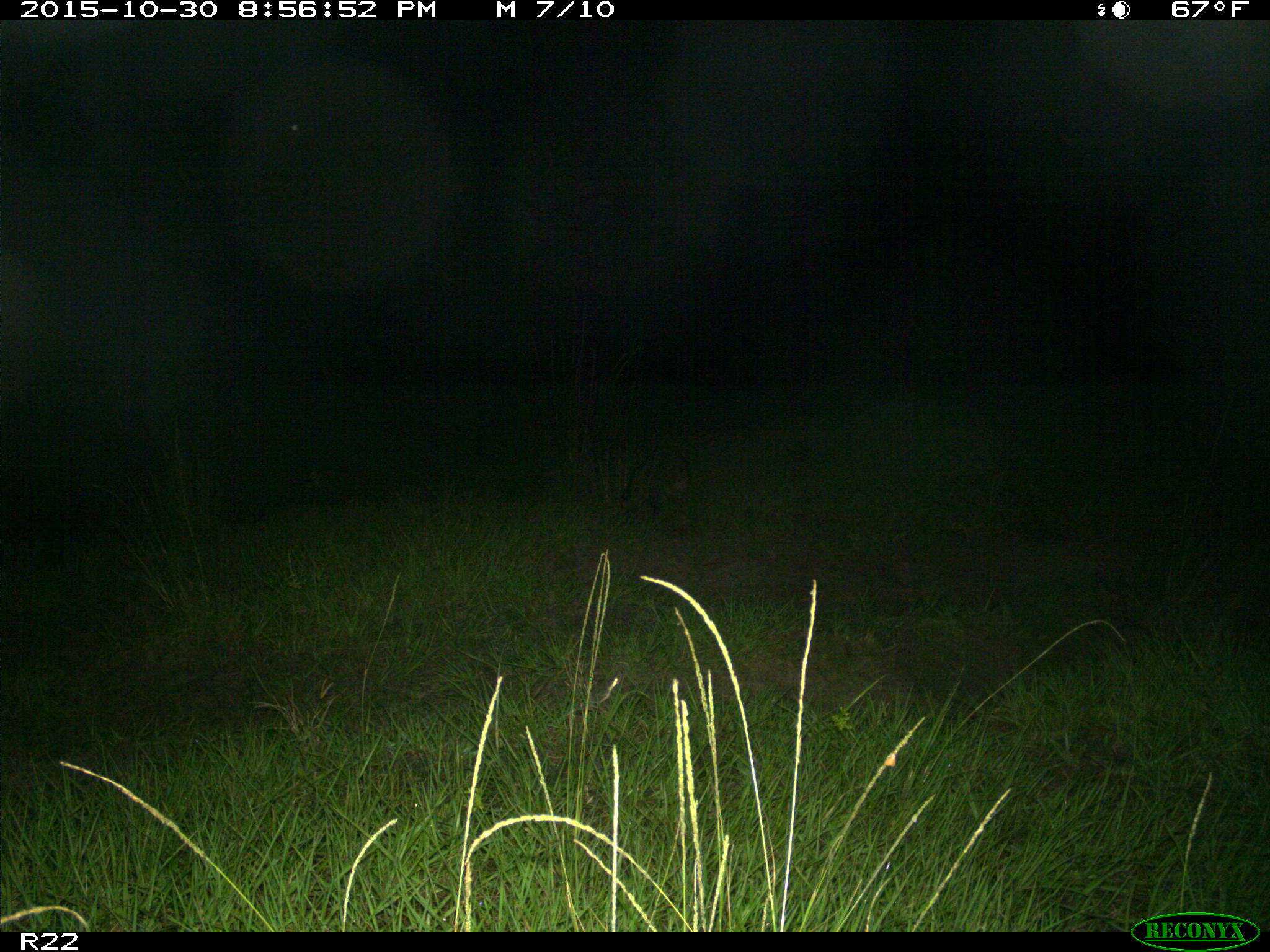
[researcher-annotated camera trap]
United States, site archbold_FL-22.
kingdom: Animalia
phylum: Chordata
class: Mammalia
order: Carnivora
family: Procyonidae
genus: Procyon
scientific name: Procyon lotor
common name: common raccoon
Procyon lotor (common raccoon).